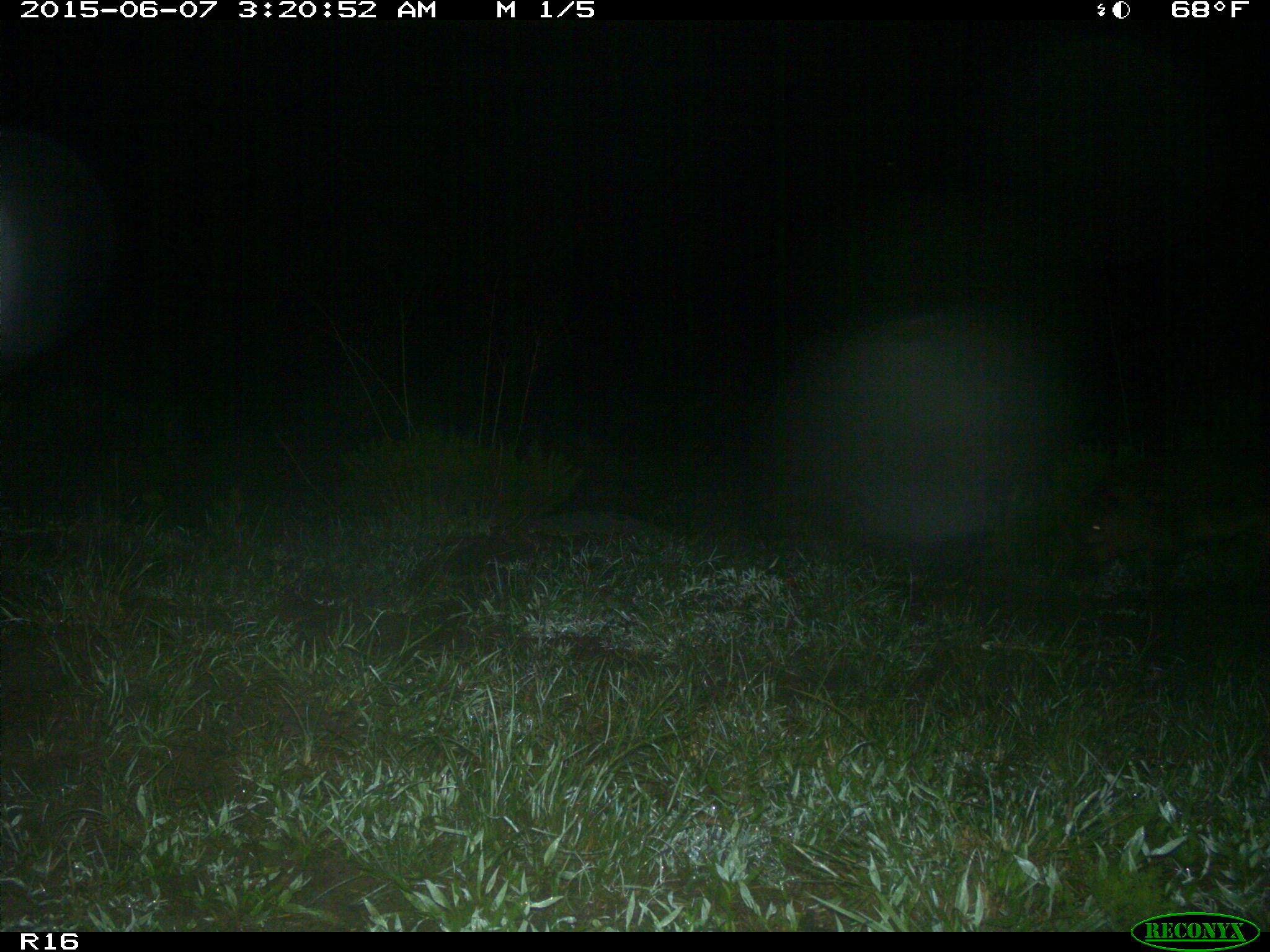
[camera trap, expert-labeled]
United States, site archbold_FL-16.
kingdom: Animalia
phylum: Chordata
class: Mammalia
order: Artiodactyla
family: Suidae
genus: Sus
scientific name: Sus scrofa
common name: wild boar